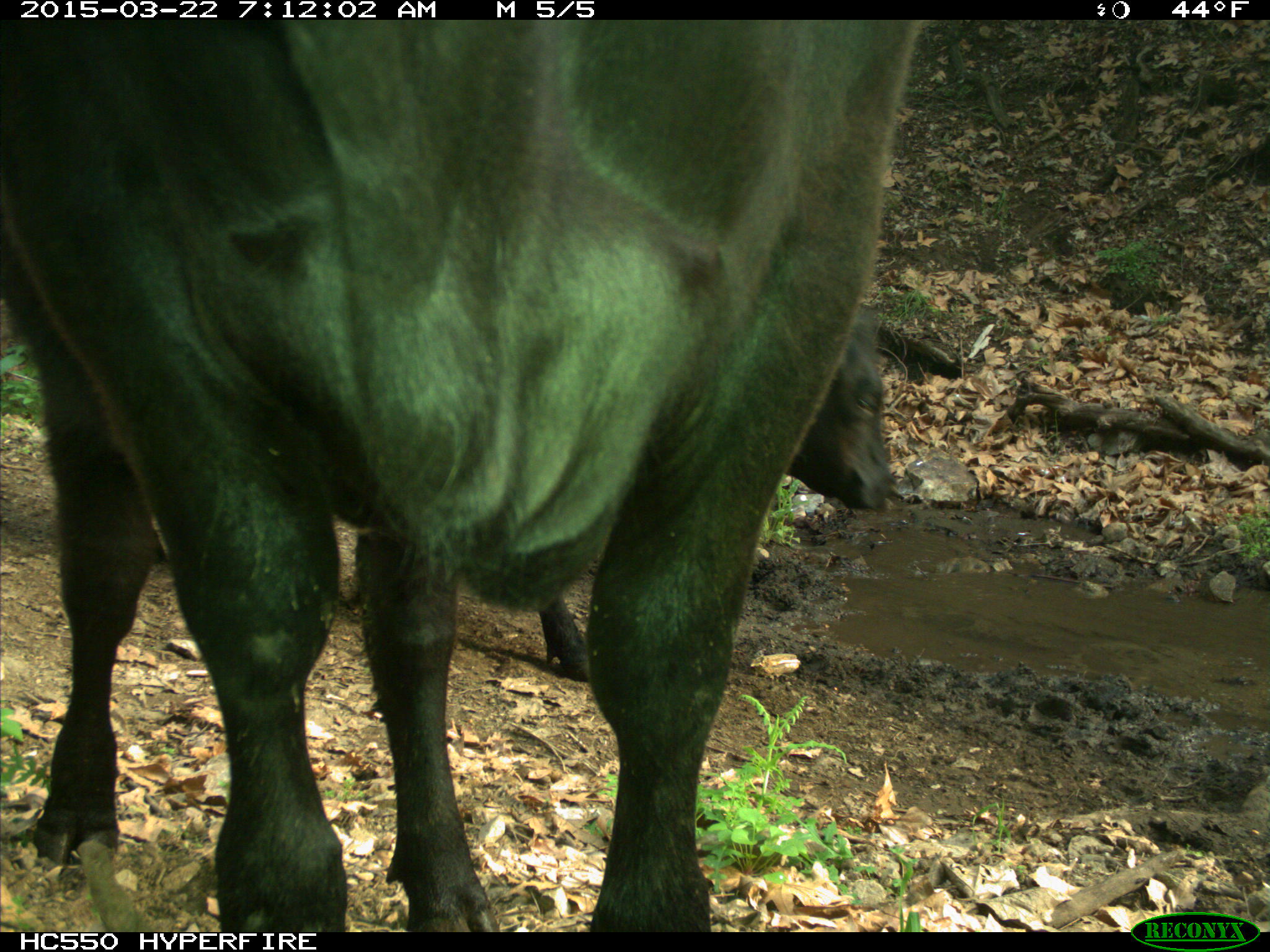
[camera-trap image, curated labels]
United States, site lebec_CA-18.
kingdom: Animalia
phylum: Chordata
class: Mammalia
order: Artiodactyla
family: Bovidae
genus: Bos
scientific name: Bos taurus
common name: domestic cow